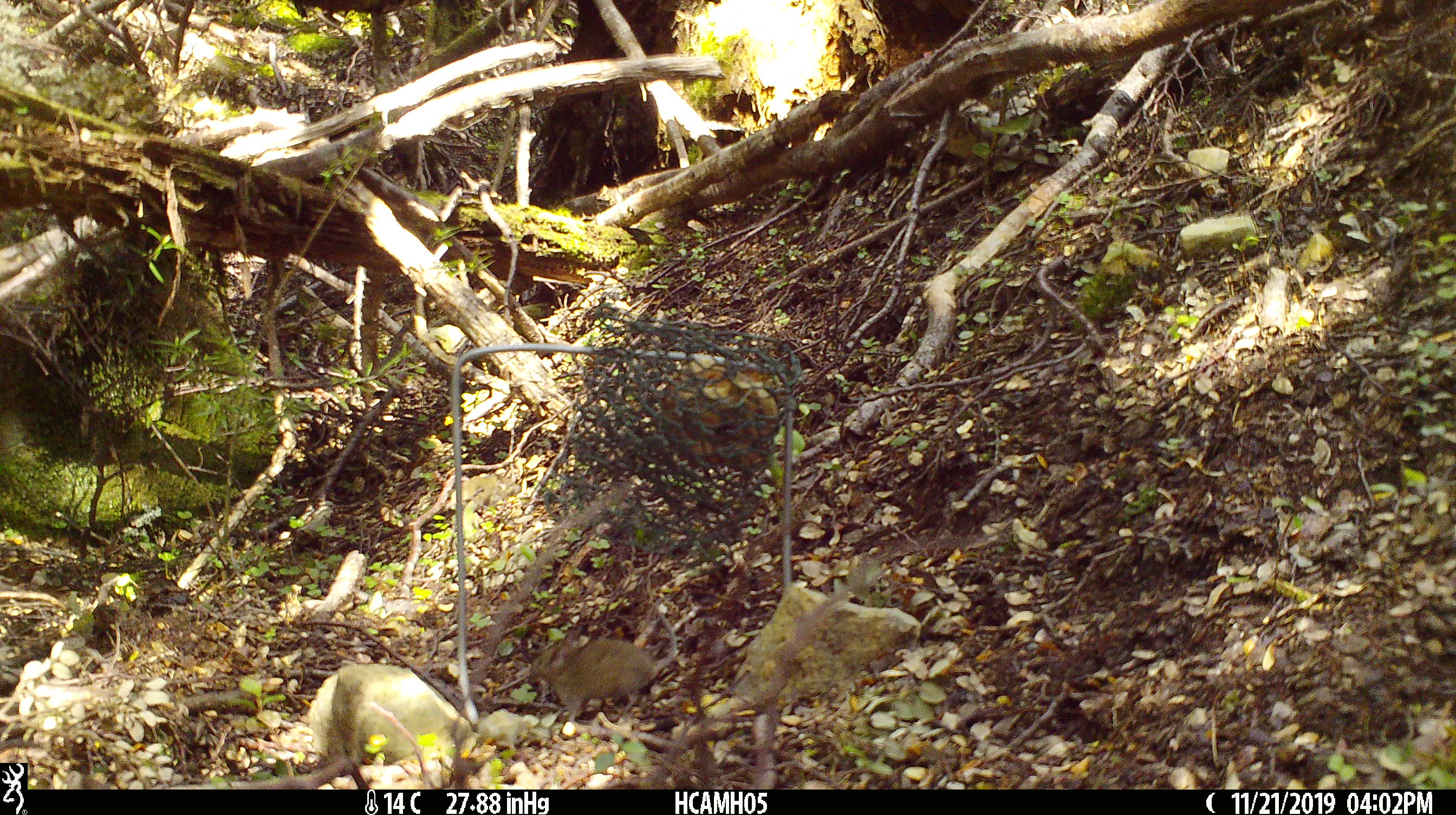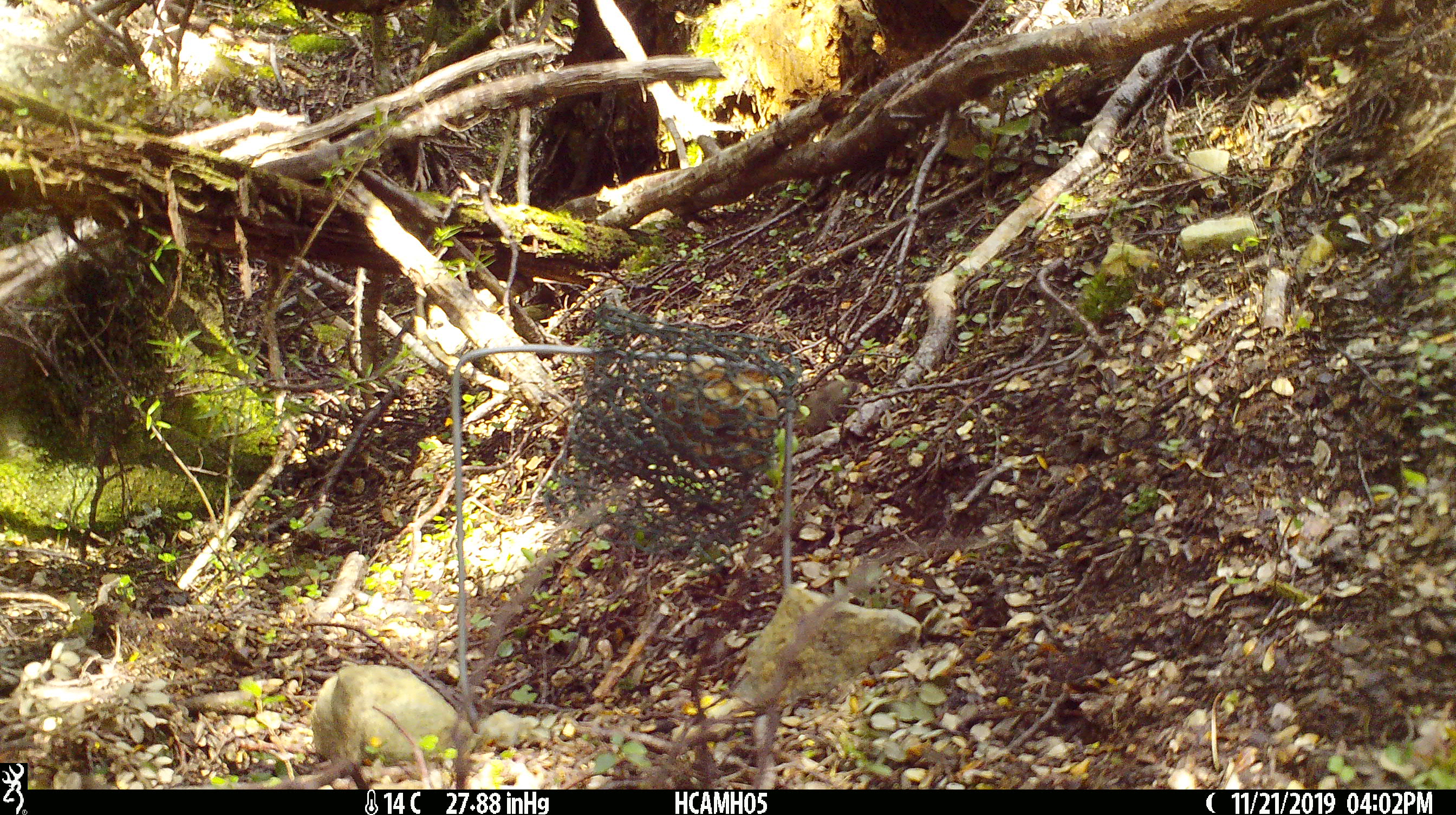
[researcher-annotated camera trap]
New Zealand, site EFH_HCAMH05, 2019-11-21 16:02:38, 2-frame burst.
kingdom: Animalia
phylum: Chordata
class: Mammalia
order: Rodentia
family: Muridae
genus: Mus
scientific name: Mus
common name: mouse